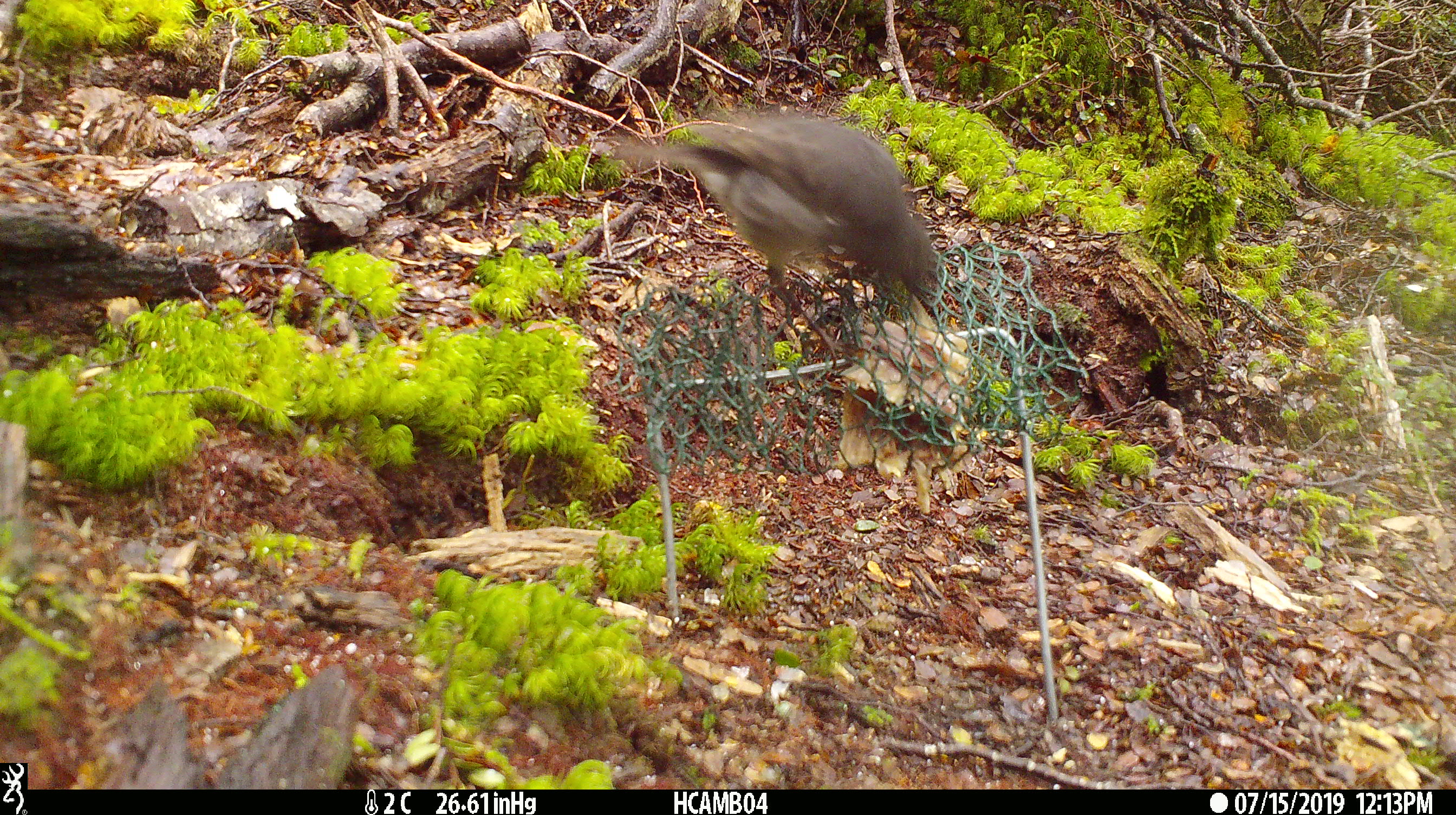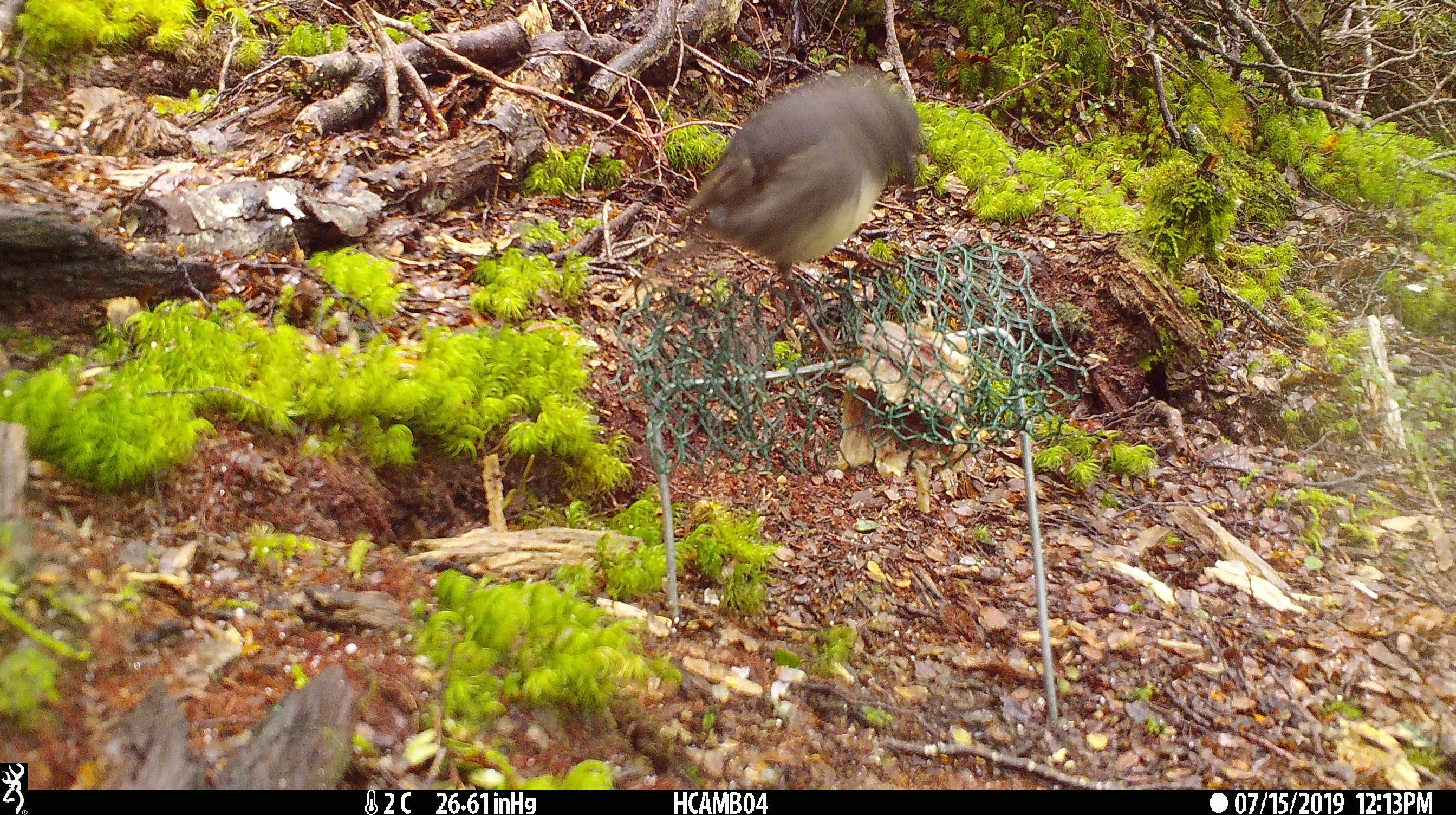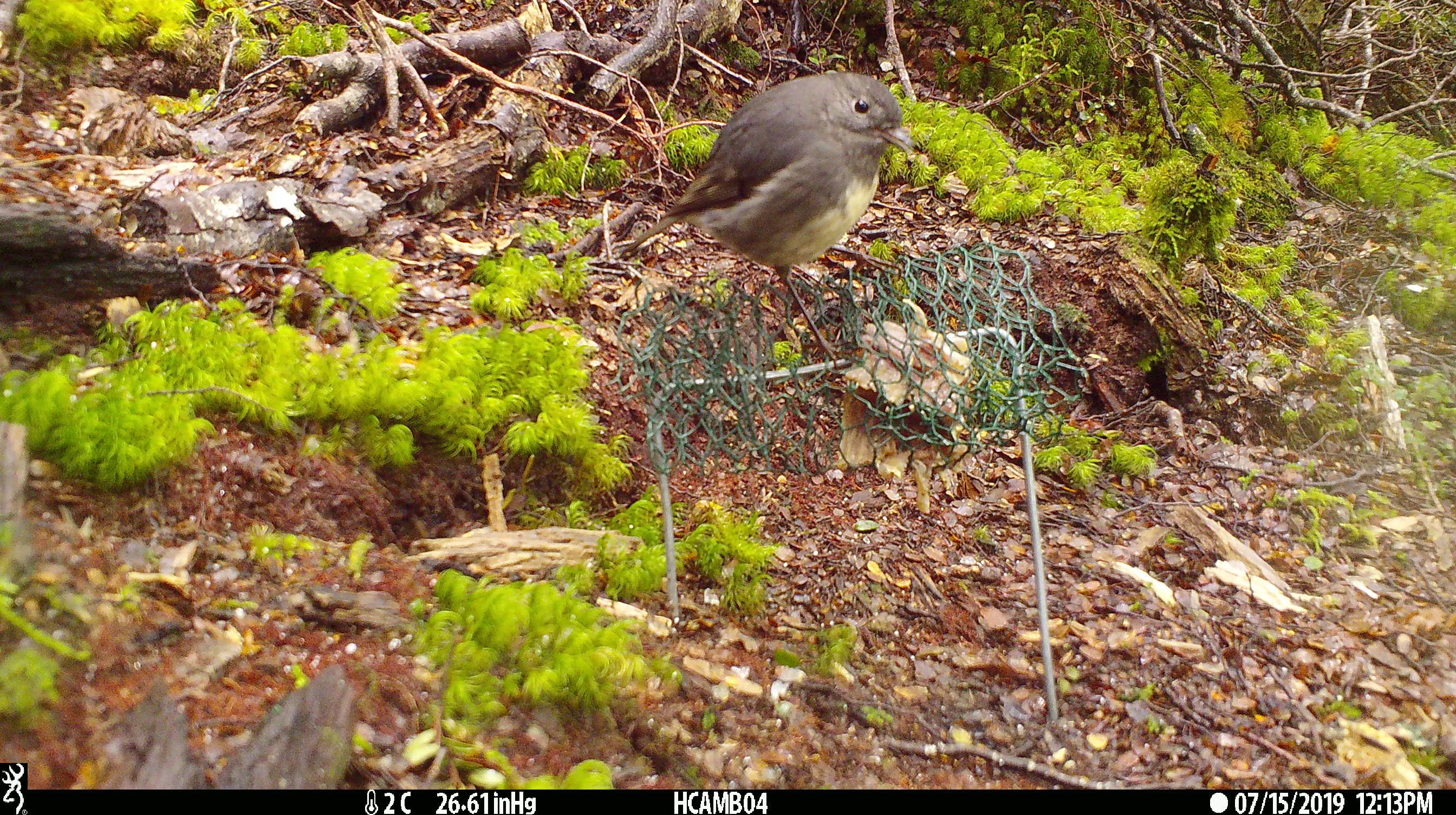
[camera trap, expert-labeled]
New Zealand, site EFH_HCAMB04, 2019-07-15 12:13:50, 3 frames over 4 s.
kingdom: Animalia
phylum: Chordata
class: Aves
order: Passeriformes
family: Petroicidae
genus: Petroica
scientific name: Petroica australis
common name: new zealand robin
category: robin